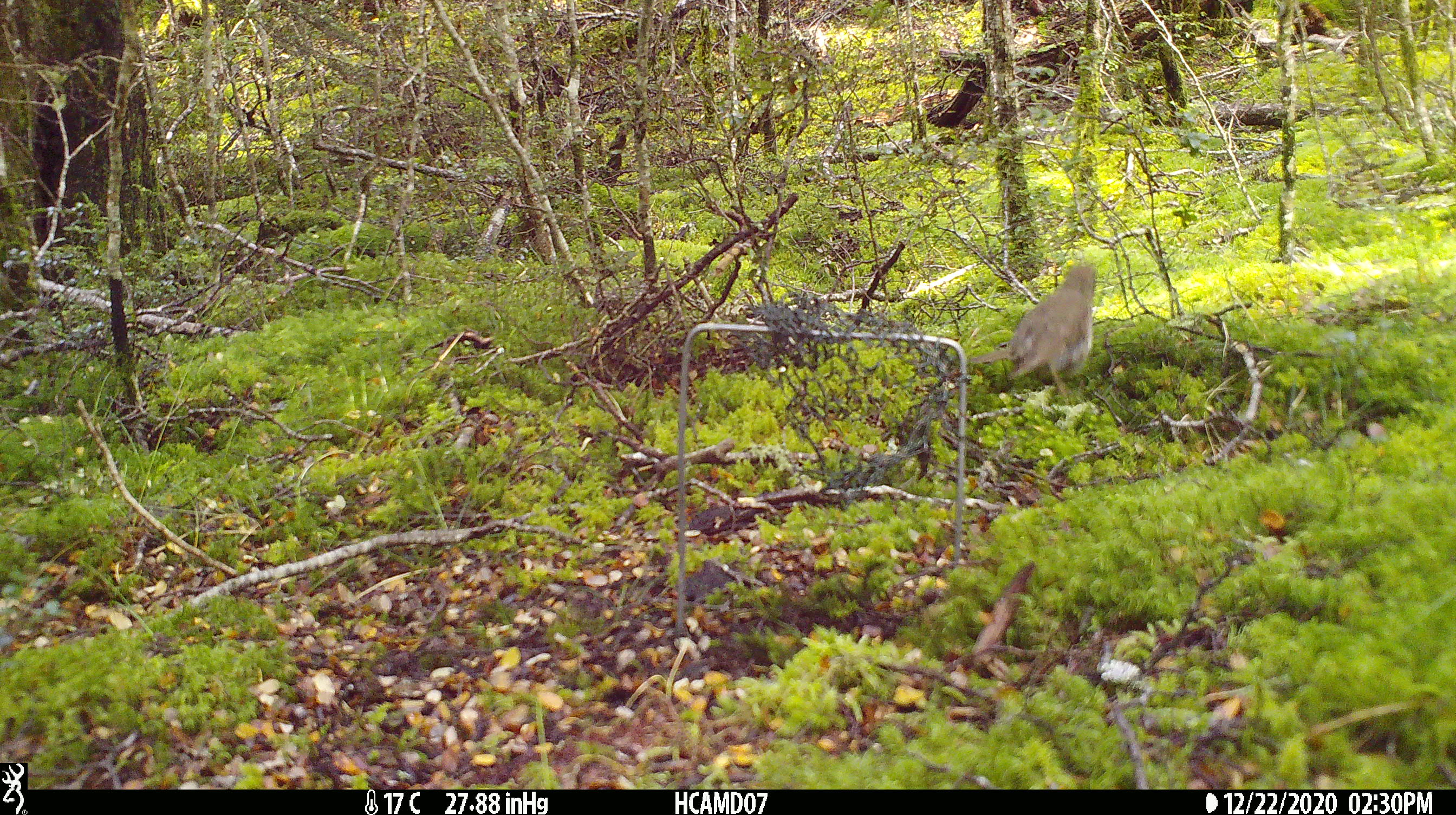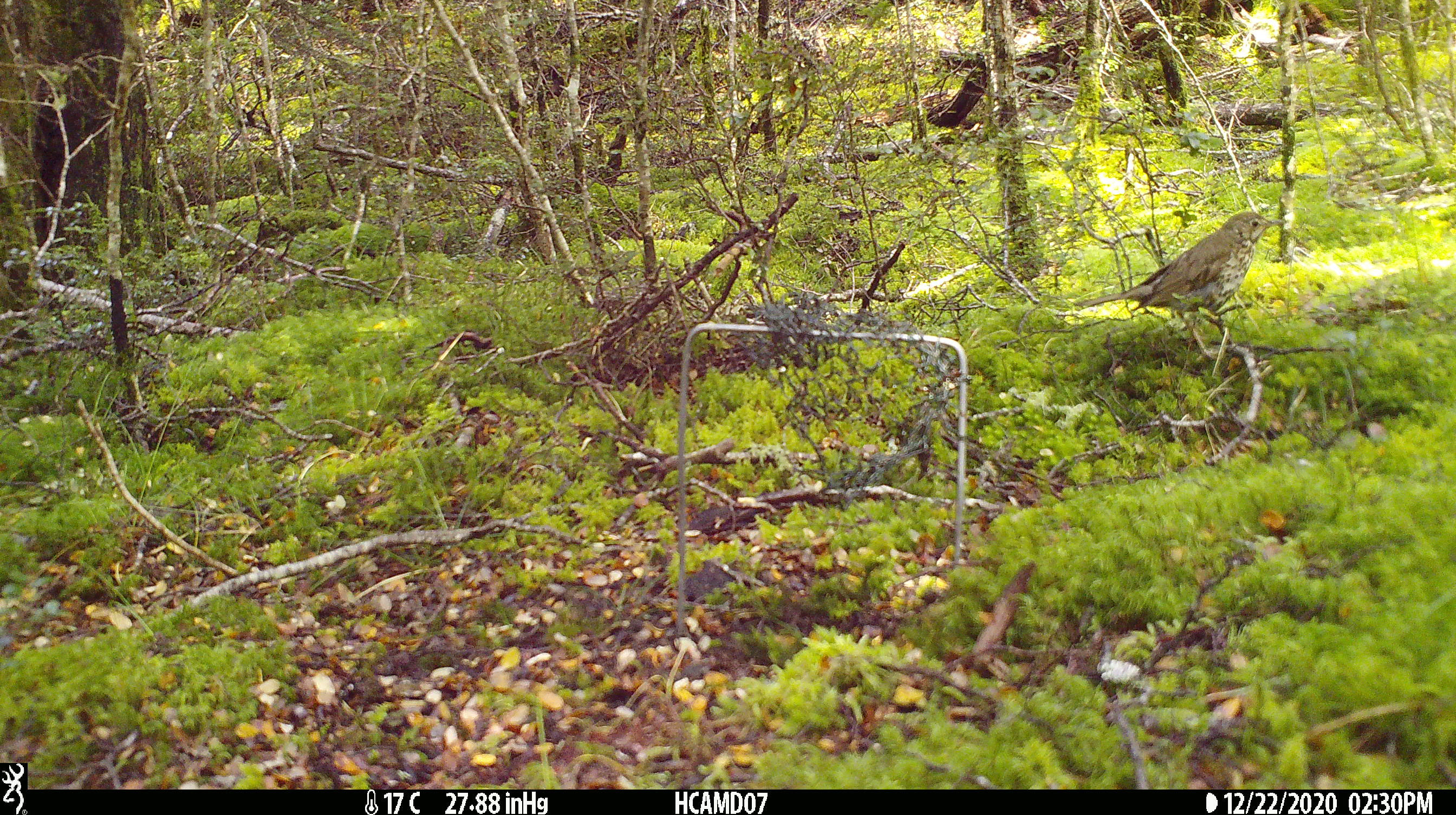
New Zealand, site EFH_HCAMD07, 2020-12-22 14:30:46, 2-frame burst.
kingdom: Animalia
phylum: Chordata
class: Aves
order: Passeriformes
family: Turdidae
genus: Turdus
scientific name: Turdus philomelos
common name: song thrush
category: thrush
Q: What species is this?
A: Thrush (song thrush) (Turdus philomelos).